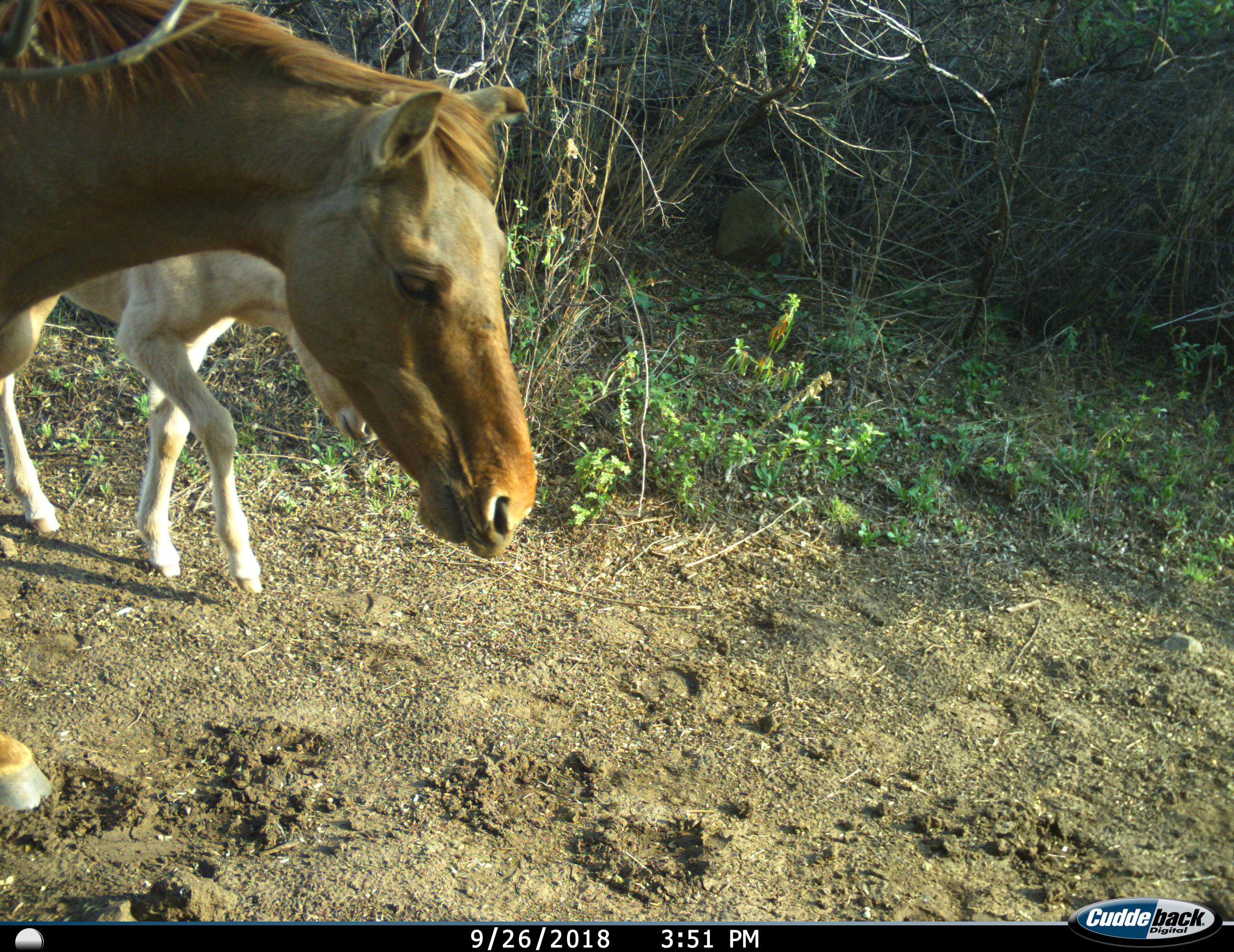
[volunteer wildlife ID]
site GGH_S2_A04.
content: unidentified animal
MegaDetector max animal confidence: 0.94